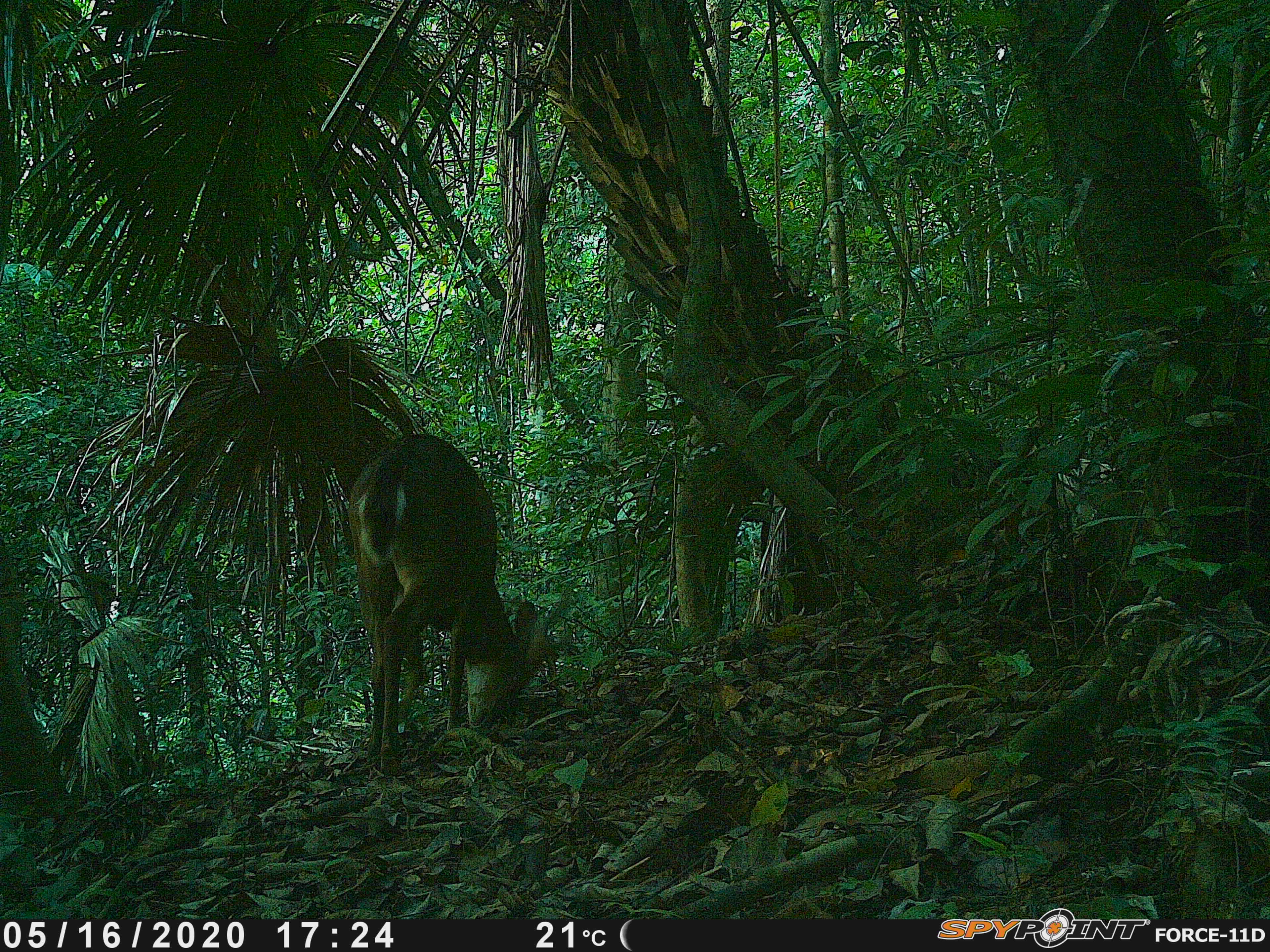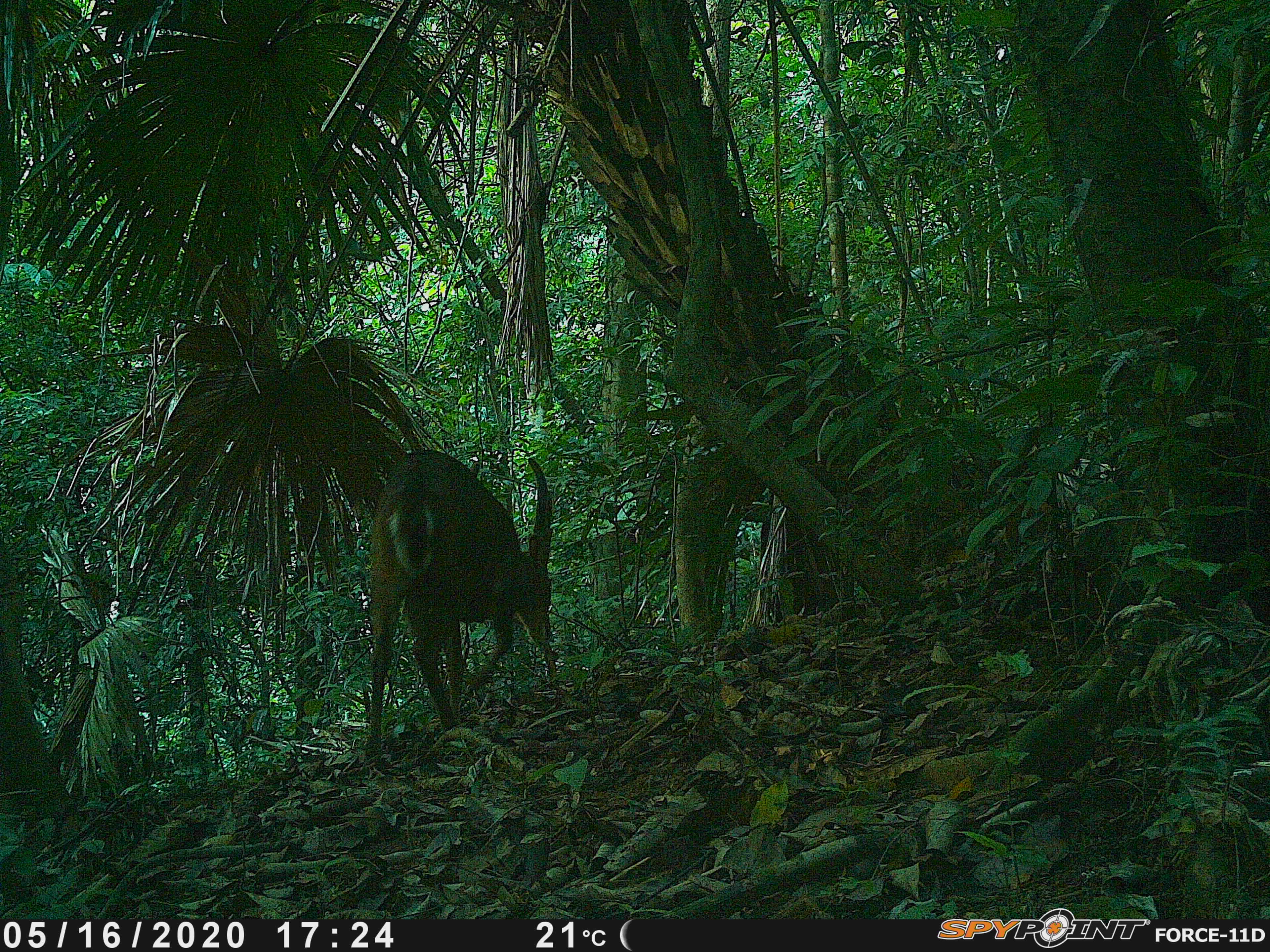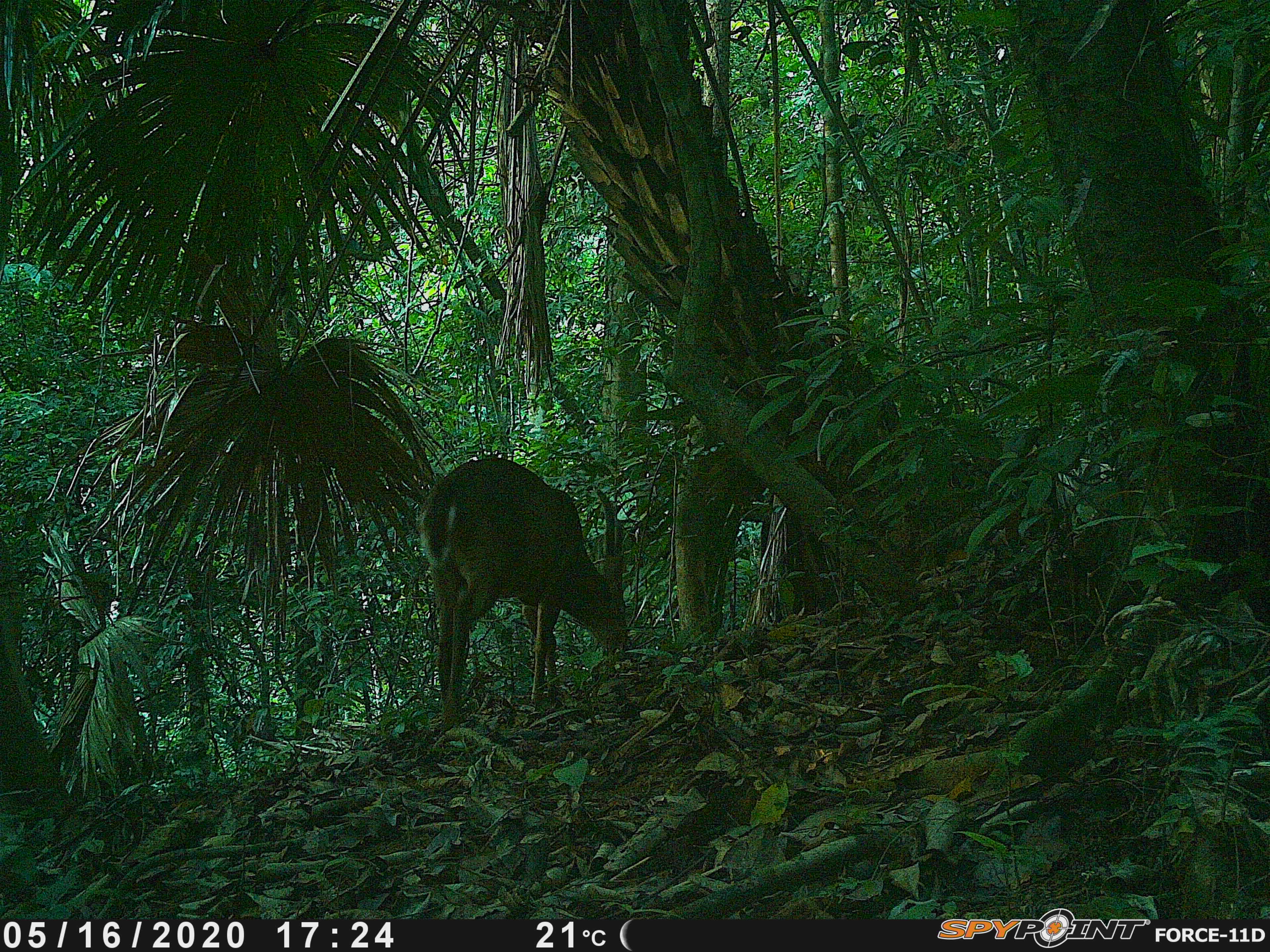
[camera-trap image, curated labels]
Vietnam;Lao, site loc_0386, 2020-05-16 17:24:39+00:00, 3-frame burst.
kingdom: Animalia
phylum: Chordata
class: Mammalia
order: Artiodactyla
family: Cervidae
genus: Muntiacus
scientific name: Muntiacus vuquangensis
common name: large-antlered muntjac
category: large antlered muntjac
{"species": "large antlered muntjac (large-antlered muntjac) (Muntiacus vuquangensis)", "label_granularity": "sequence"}